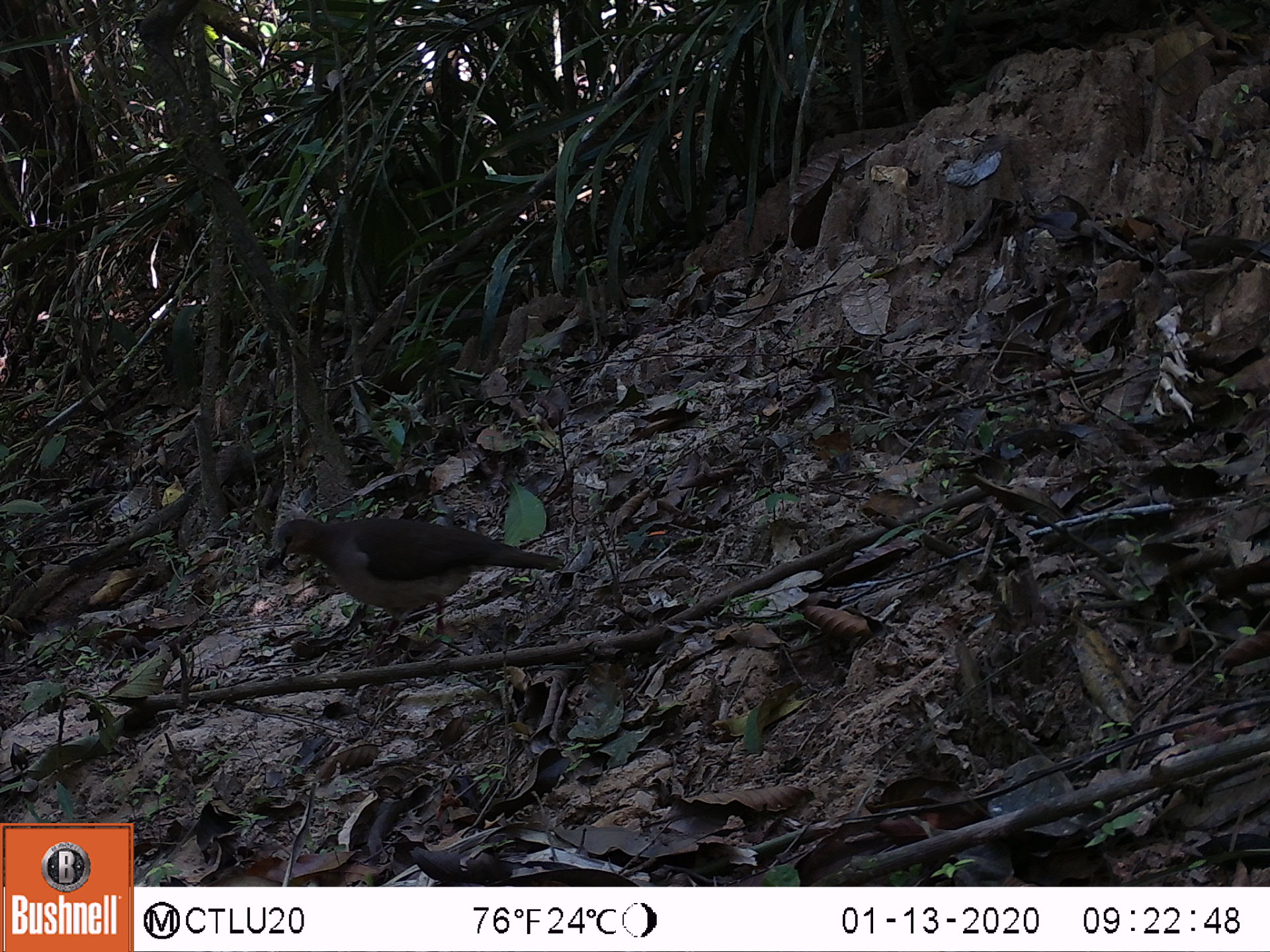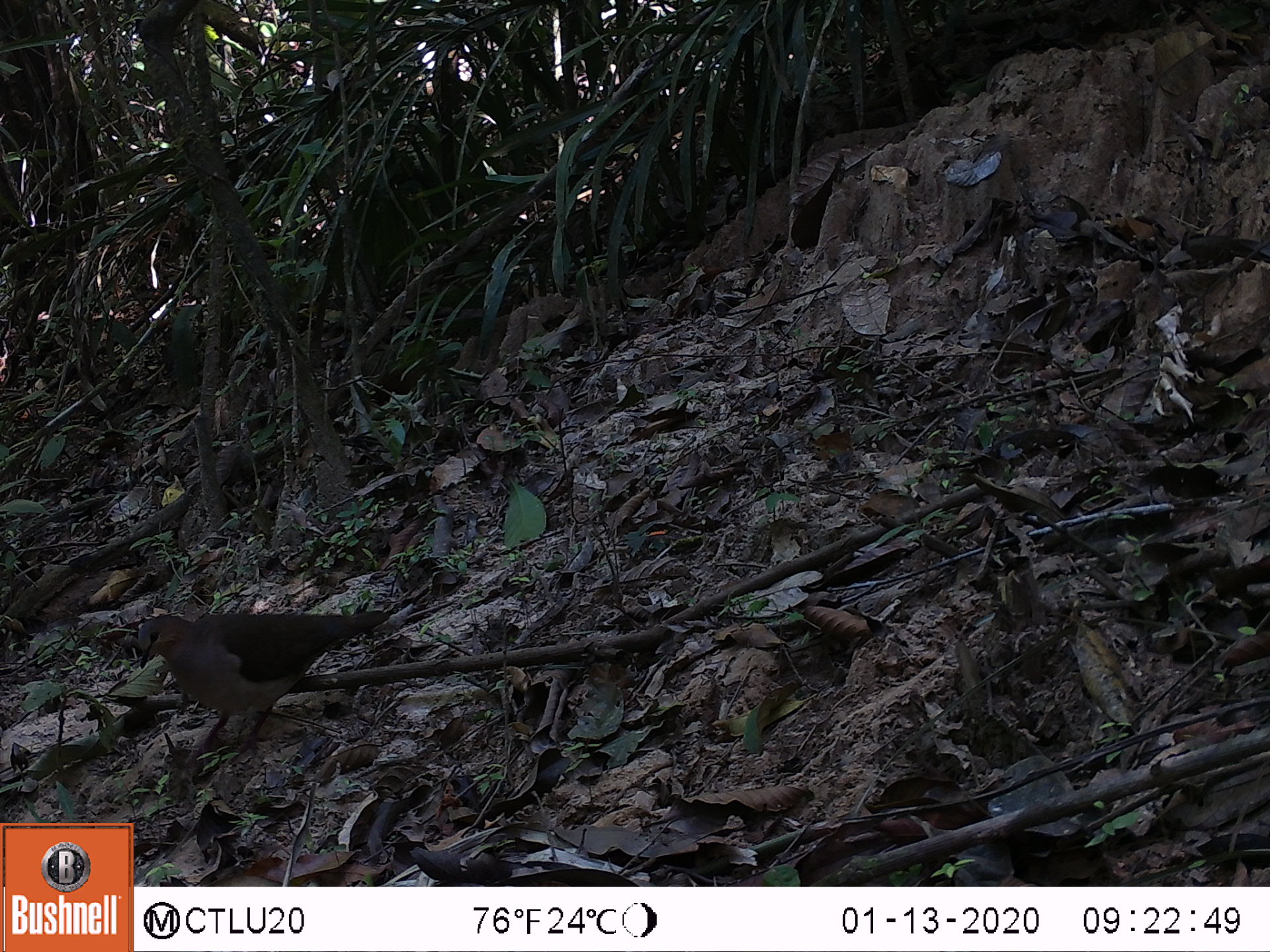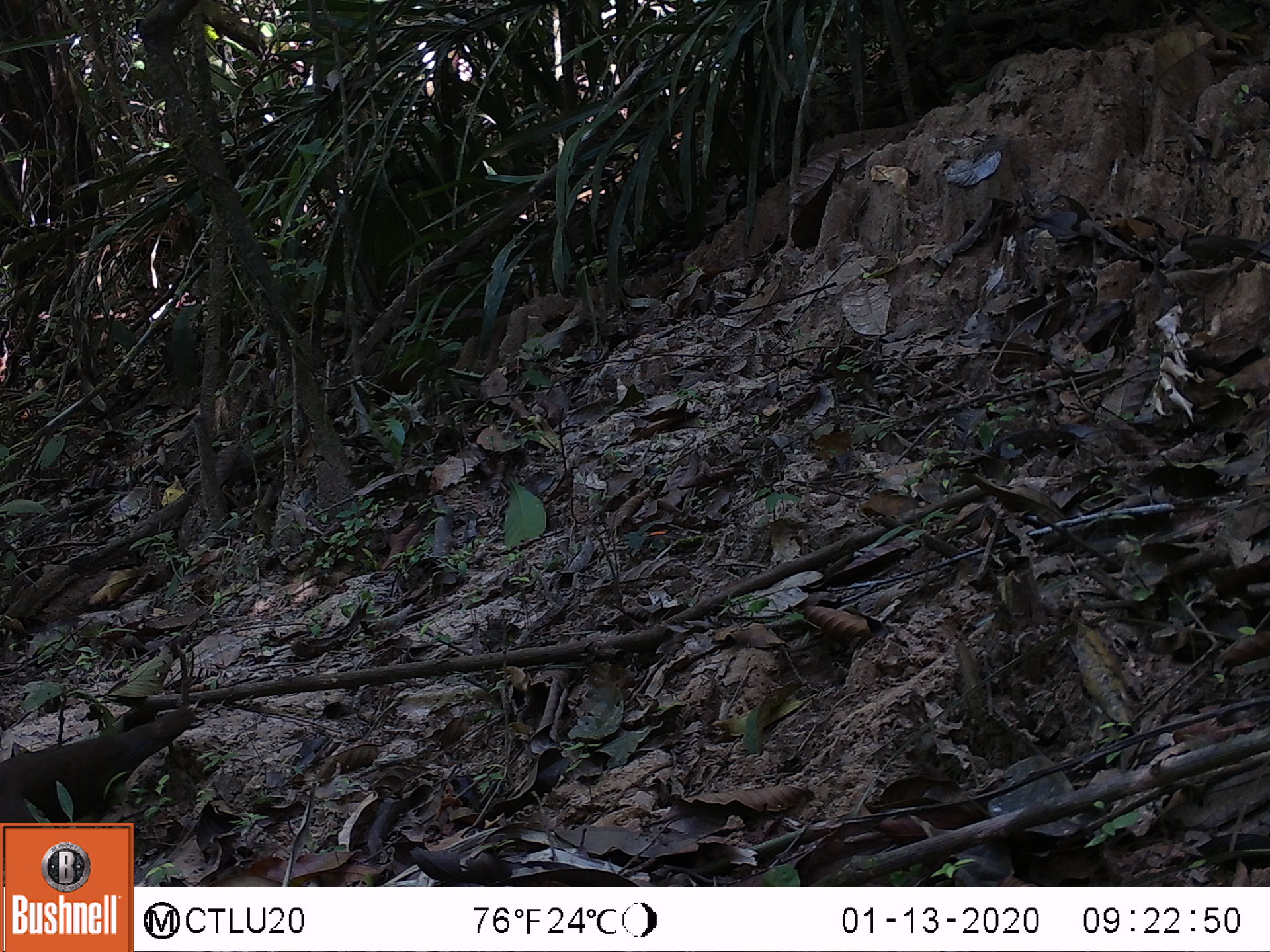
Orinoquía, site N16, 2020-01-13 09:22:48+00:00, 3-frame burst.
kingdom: Animalia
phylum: Chordata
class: Aves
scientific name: Aves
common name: bird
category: unknown bird